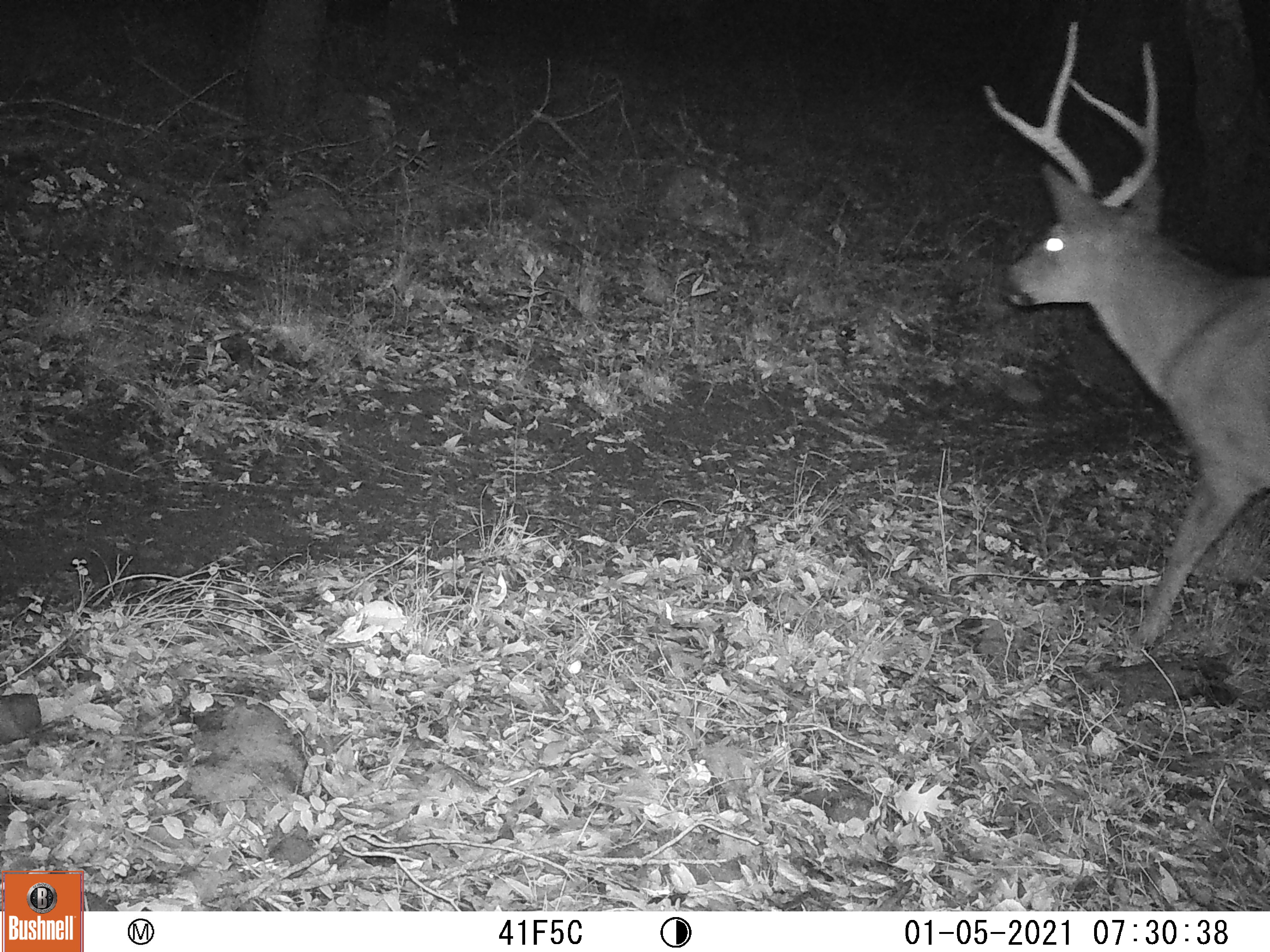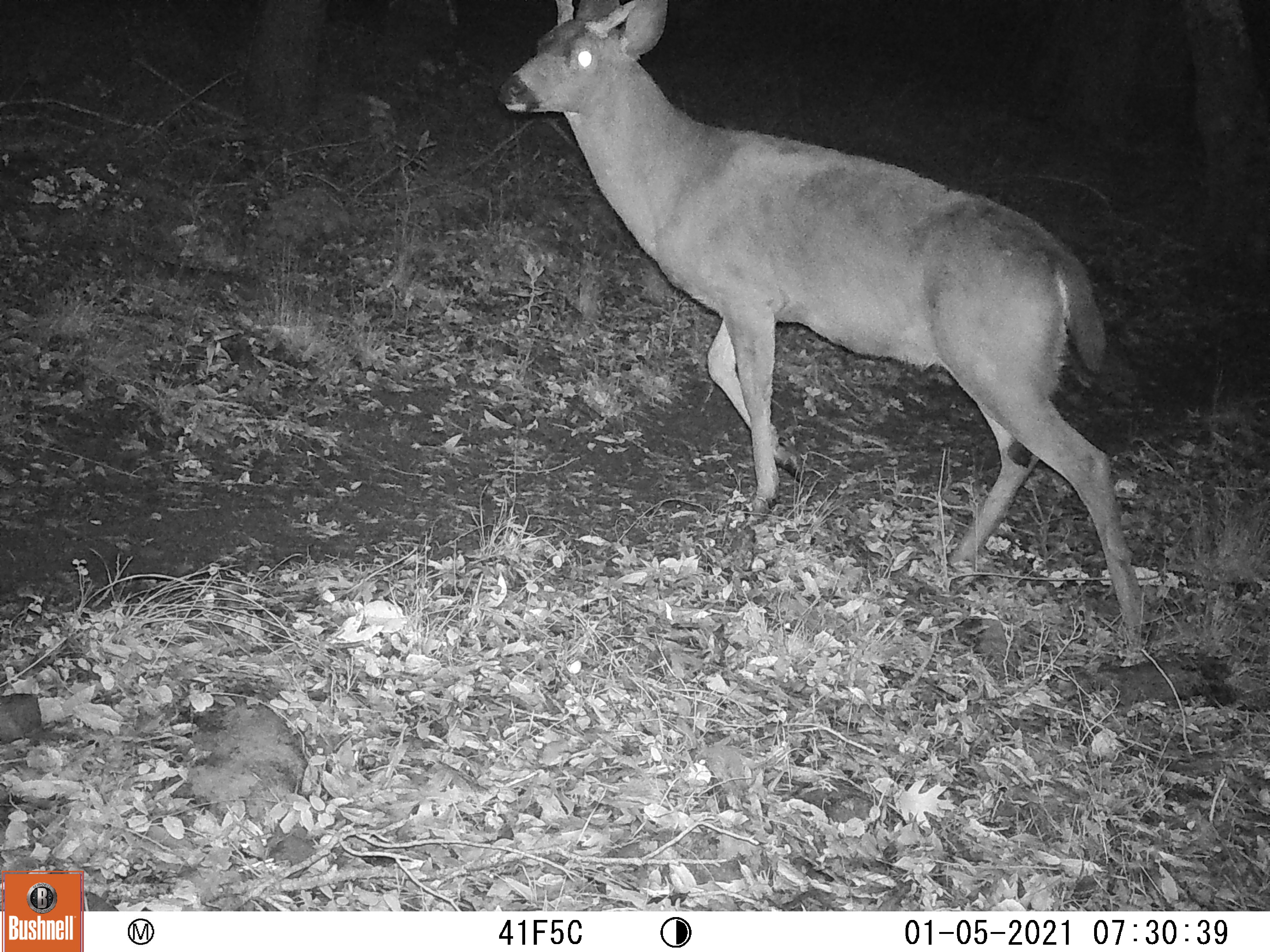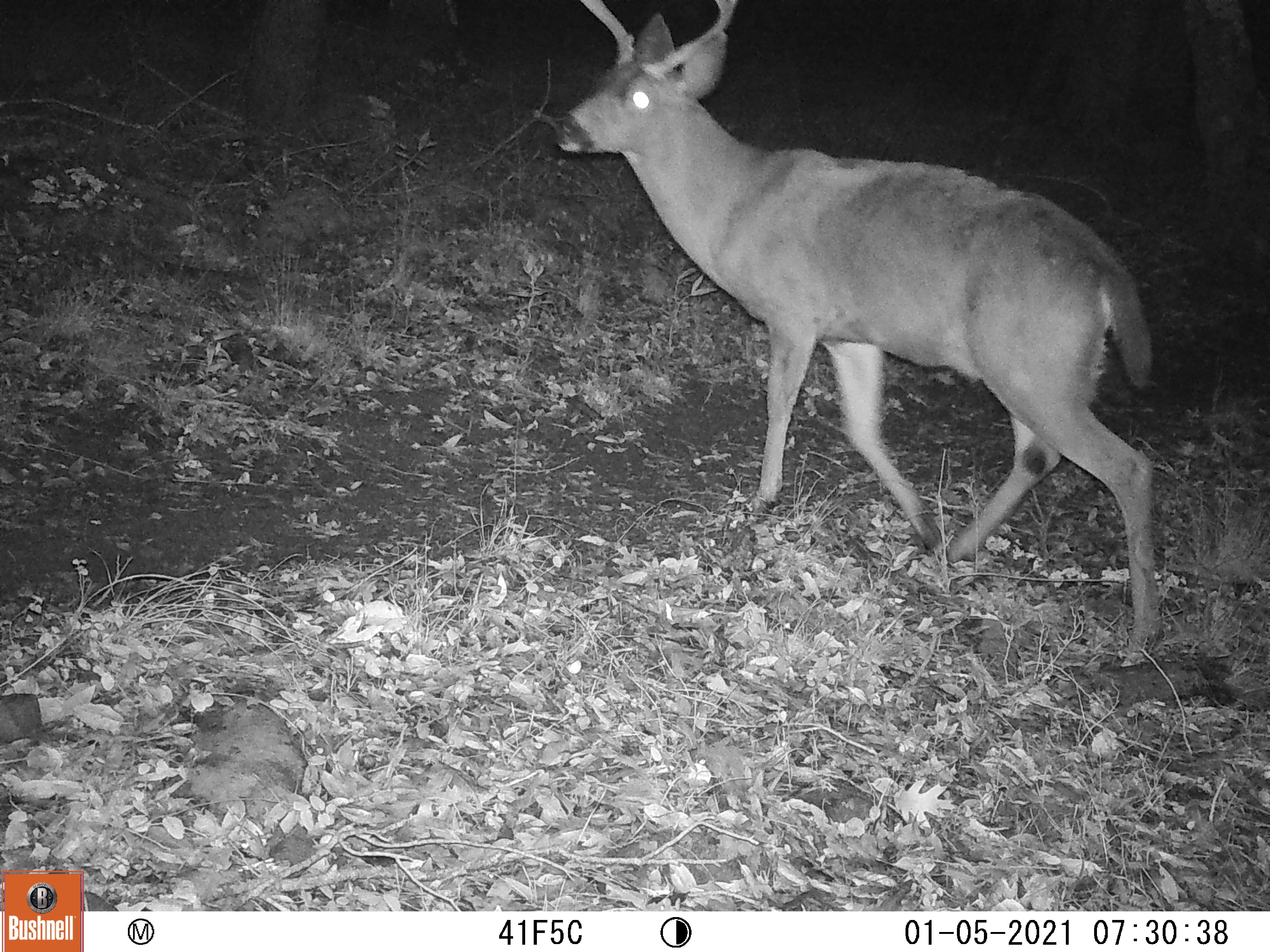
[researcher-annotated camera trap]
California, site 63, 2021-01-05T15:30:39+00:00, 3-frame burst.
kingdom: Animalia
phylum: Chordata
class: Mammalia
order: Artiodactyla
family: Cervidae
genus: Odocoileus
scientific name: Odocoileus hemionus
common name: mule deer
Mule deer (Odocoileus hemionus).